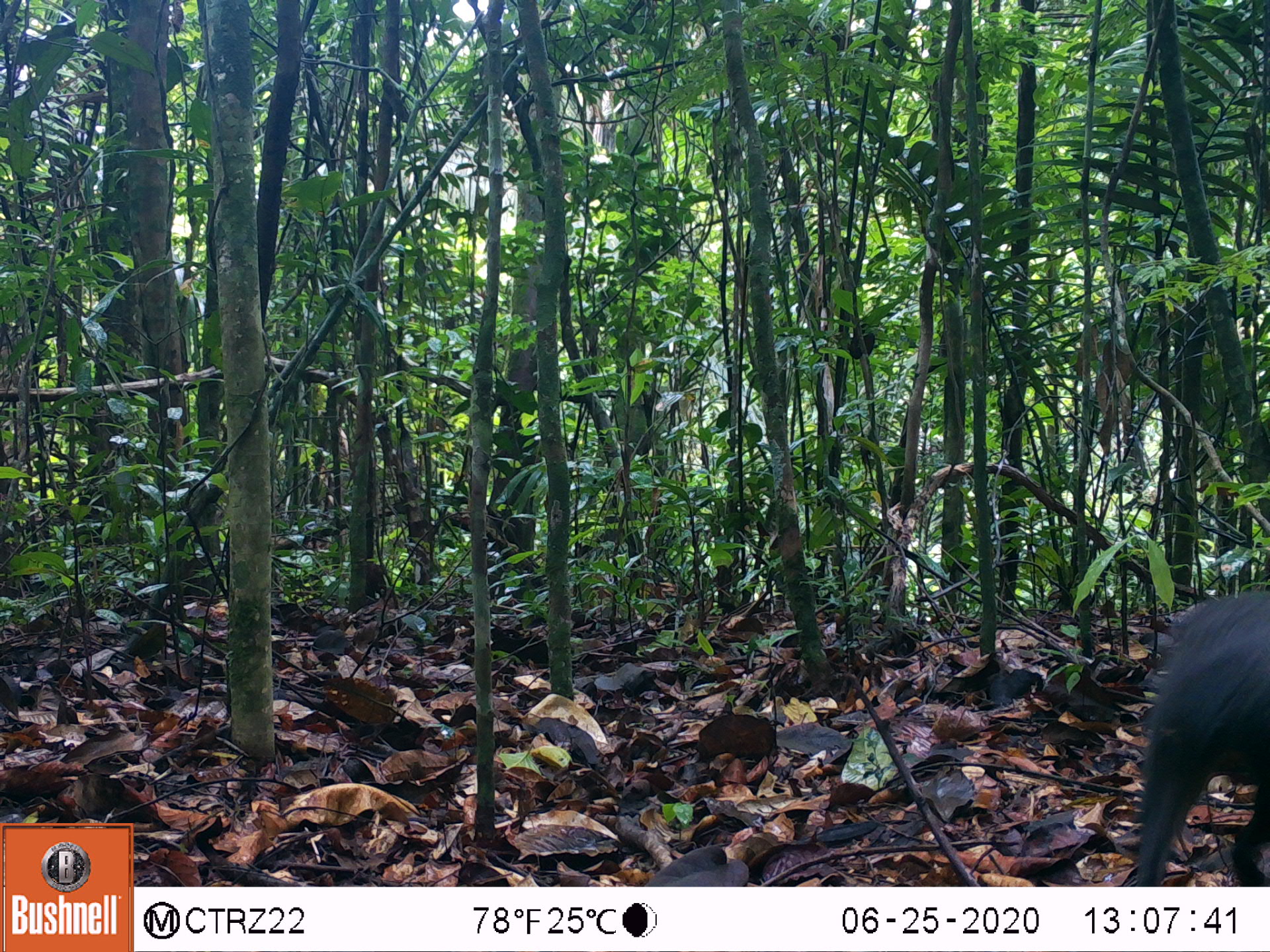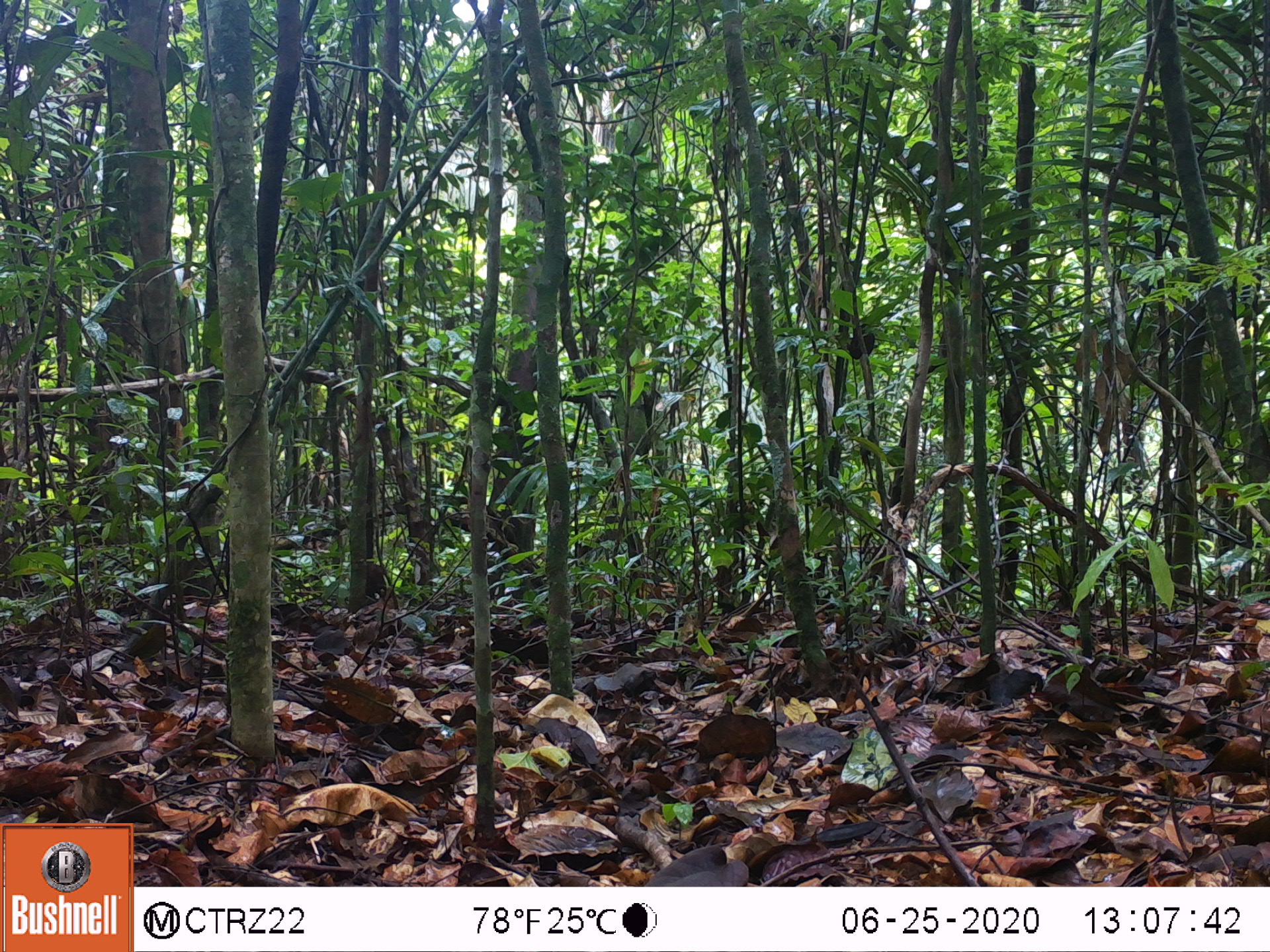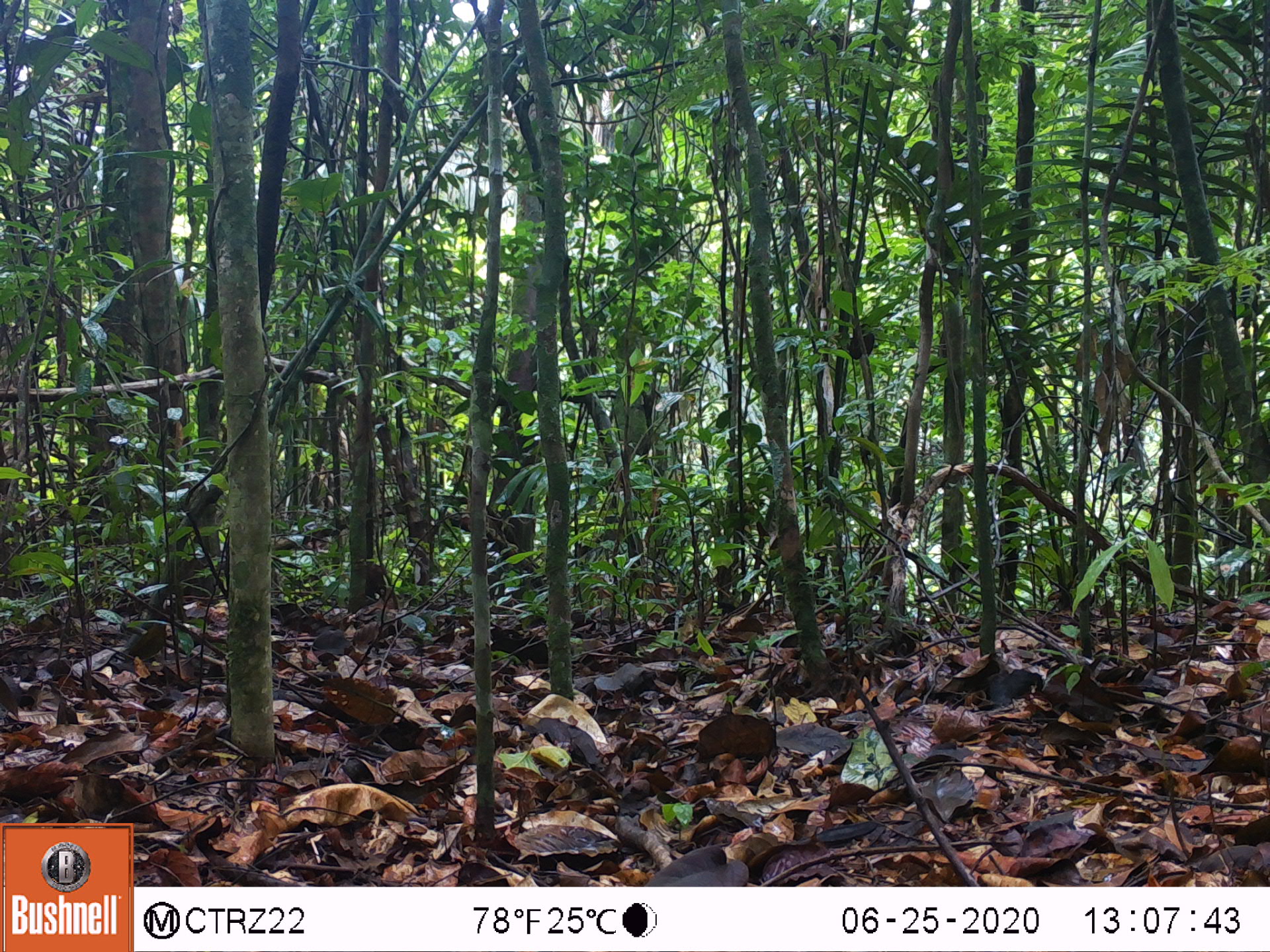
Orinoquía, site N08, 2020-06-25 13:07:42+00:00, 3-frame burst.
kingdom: Animalia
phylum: Chordata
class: Mammalia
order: Rodentia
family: Dasyproctidae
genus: Dasyprocta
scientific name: Dasyprocta fuliginosa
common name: black agouti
Black agouti (Dasyprocta fuliginosa).